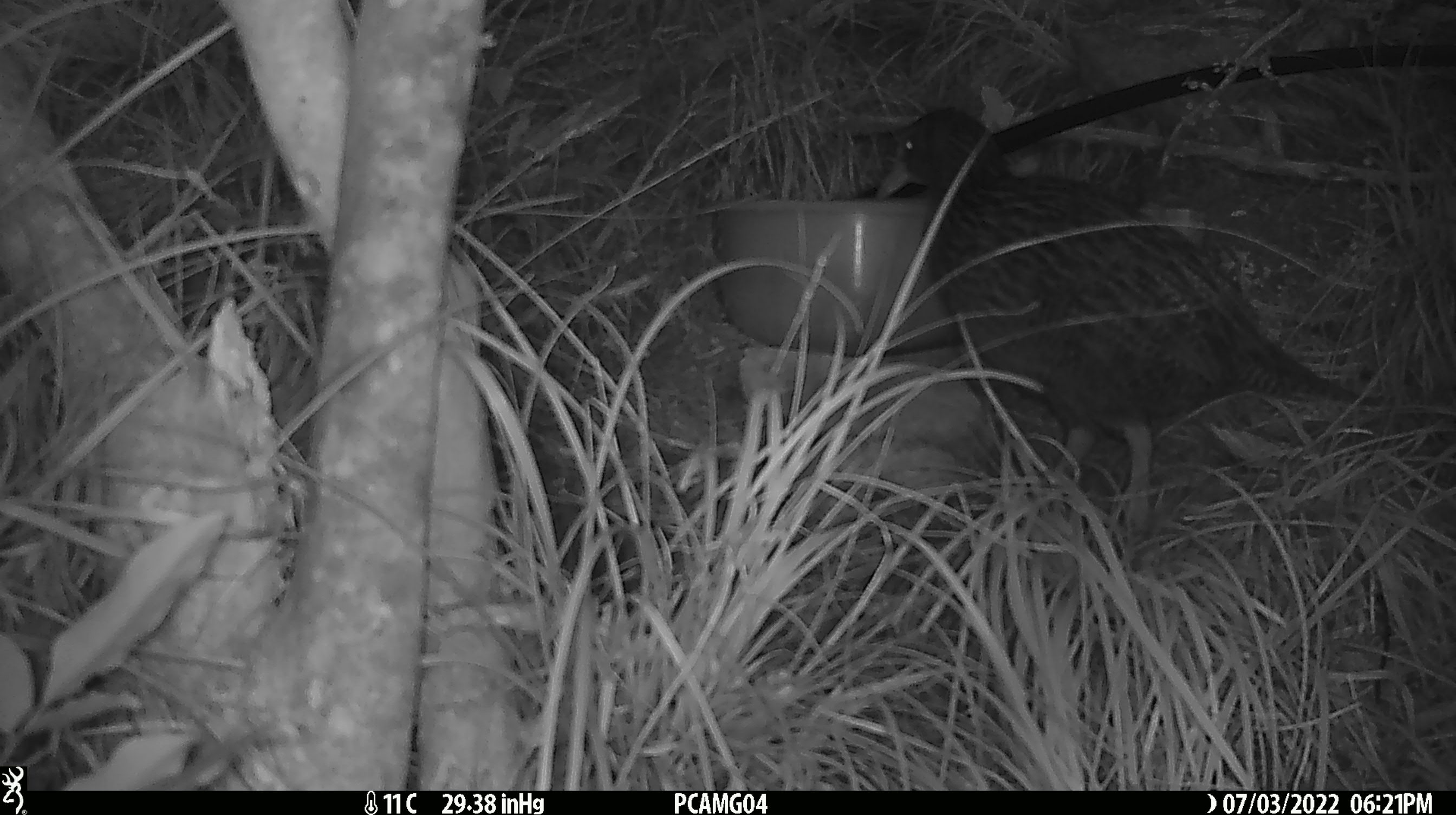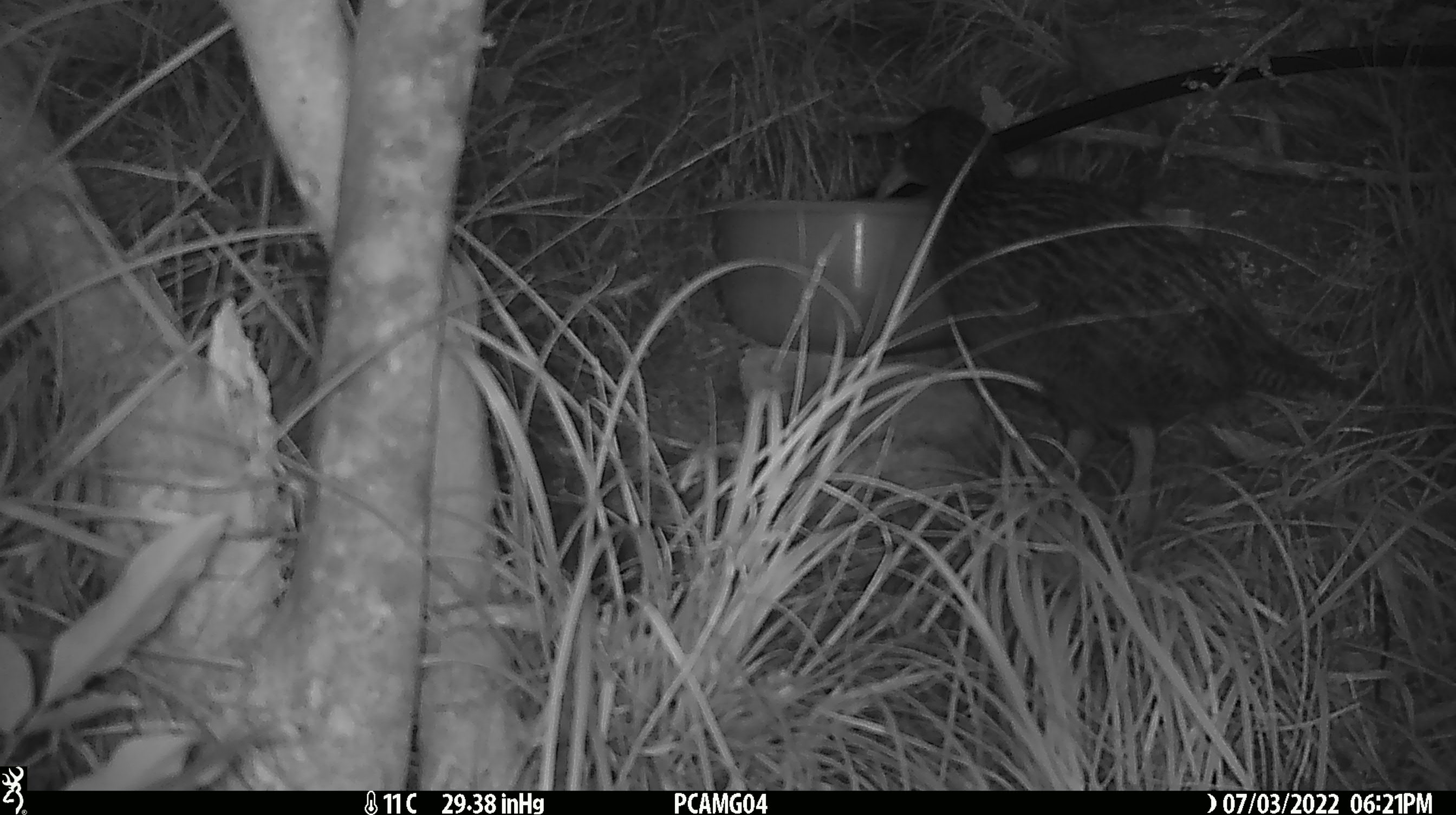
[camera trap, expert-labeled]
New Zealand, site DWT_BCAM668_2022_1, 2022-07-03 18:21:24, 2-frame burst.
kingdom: Animalia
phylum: Chordata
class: Aves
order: Gruiformes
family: Rallidae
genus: Gallirallus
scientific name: Gallirallus australis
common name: weka